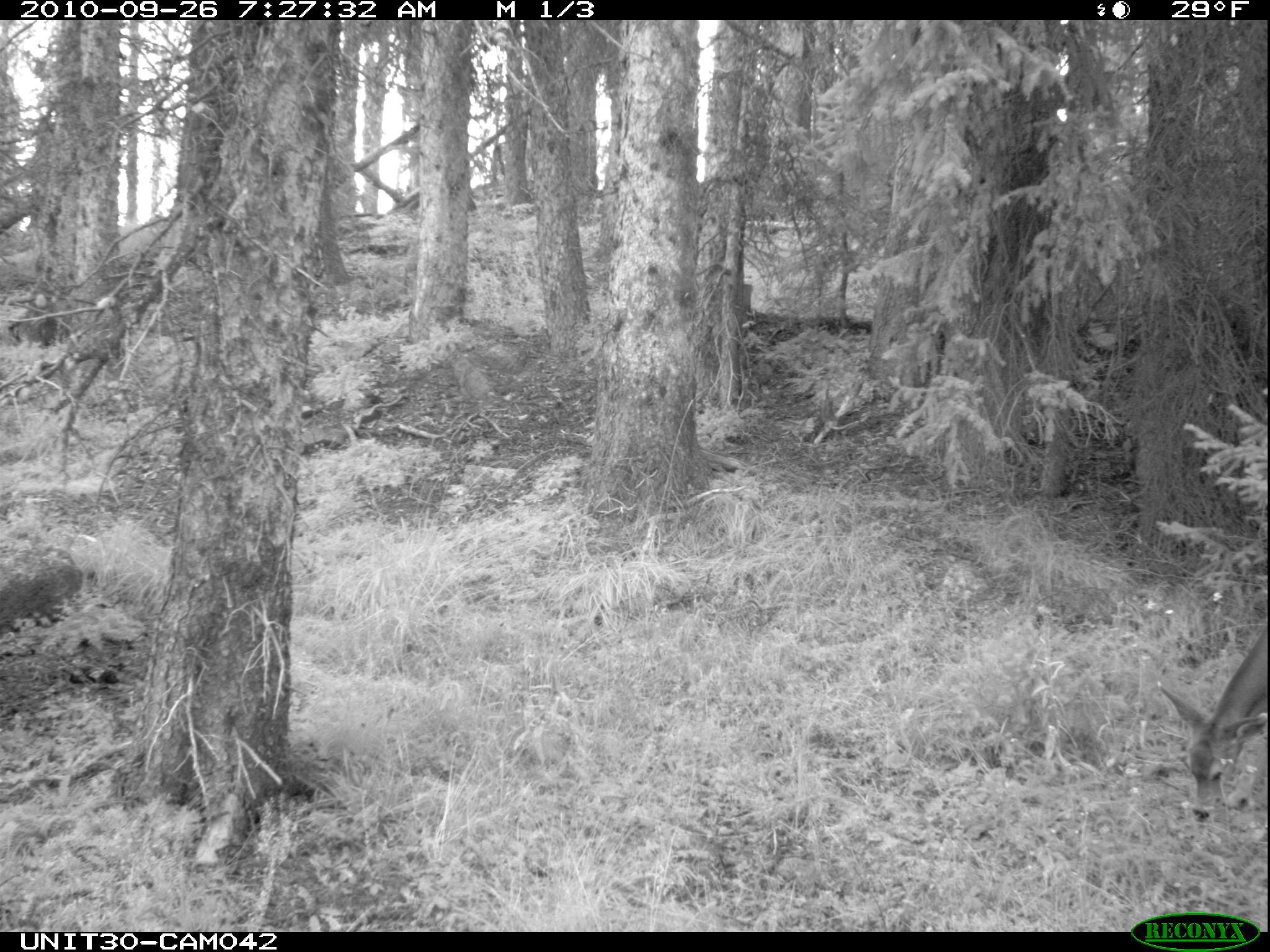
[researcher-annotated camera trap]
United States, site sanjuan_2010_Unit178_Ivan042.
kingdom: Animalia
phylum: Chordata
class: Mammalia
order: Artiodactyla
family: Cervidae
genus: Odocoileus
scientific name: Odocoileus hemionus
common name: mule deer